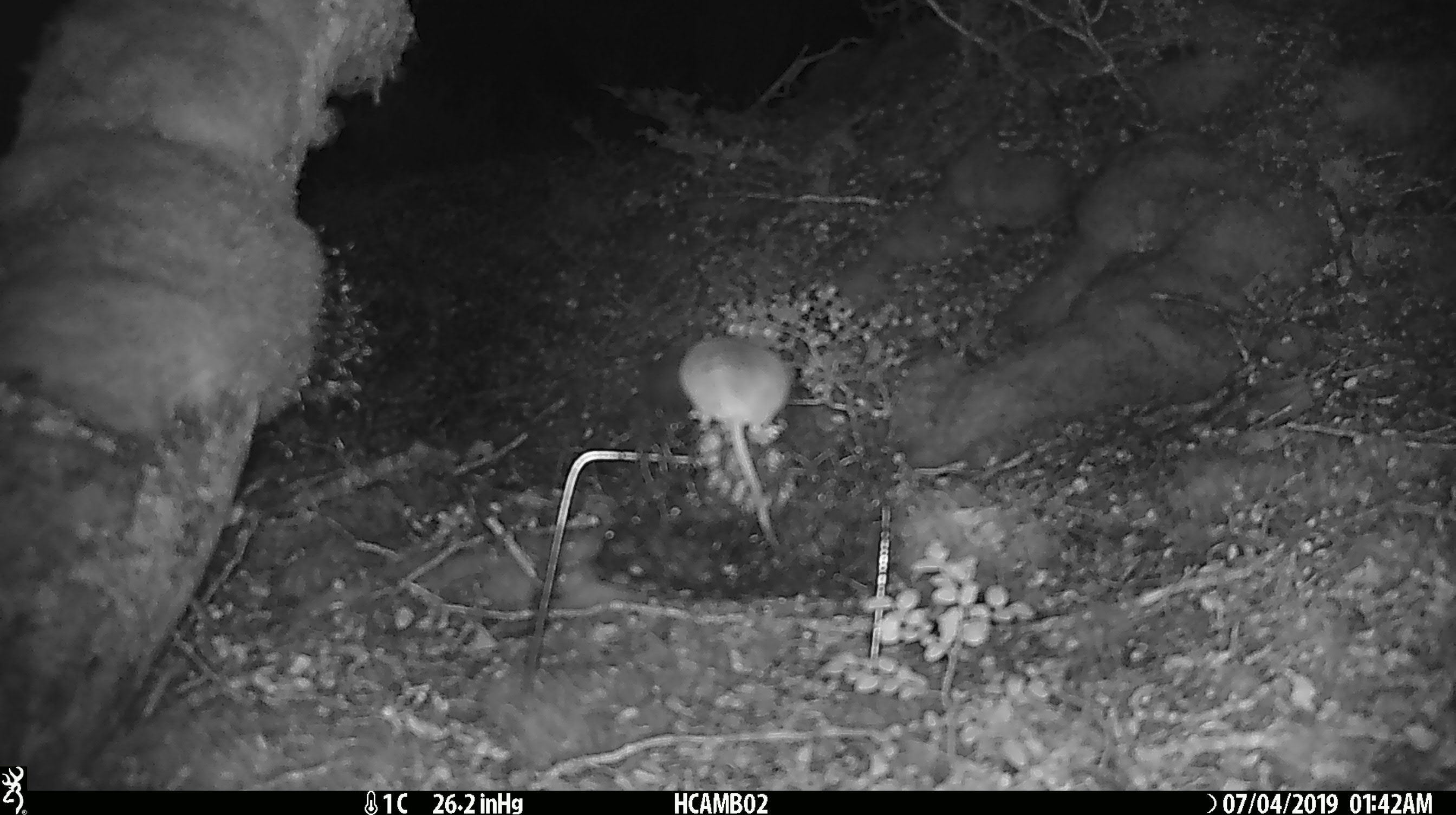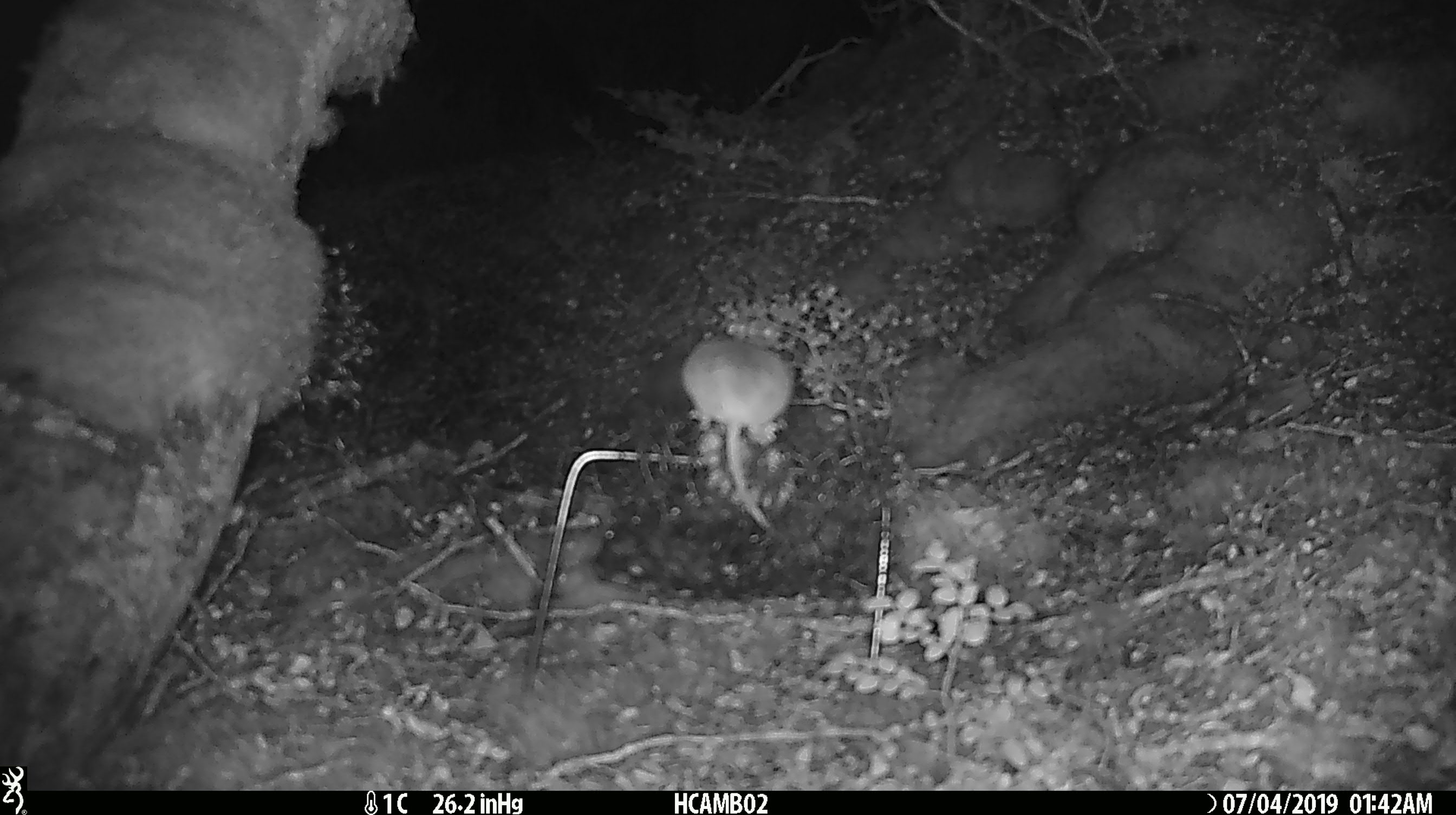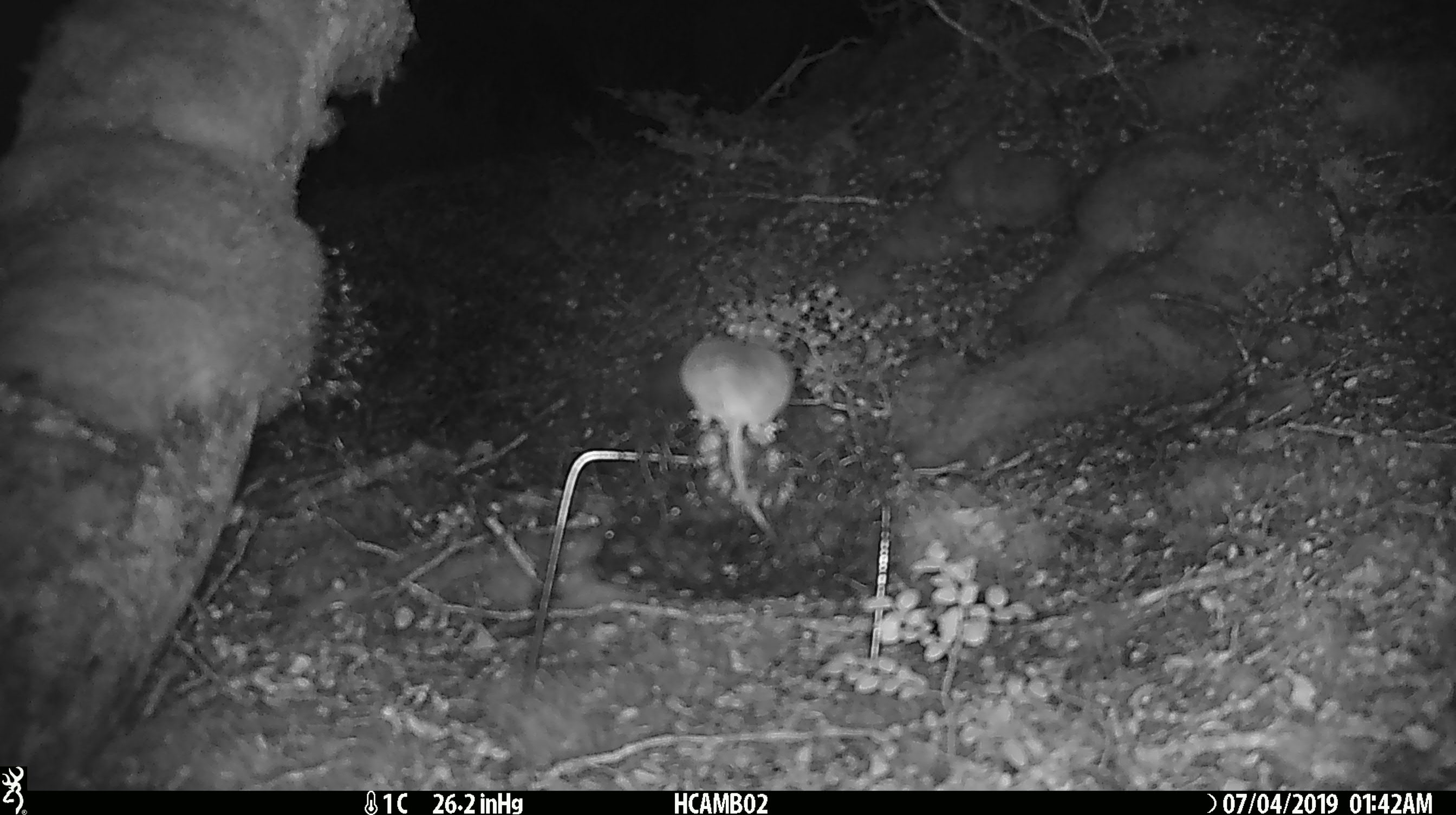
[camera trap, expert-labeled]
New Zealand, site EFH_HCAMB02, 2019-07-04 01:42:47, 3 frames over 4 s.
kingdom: Animalia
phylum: Chordata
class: Mammalia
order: Rodentia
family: Muridae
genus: Mus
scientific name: Mus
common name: mouse